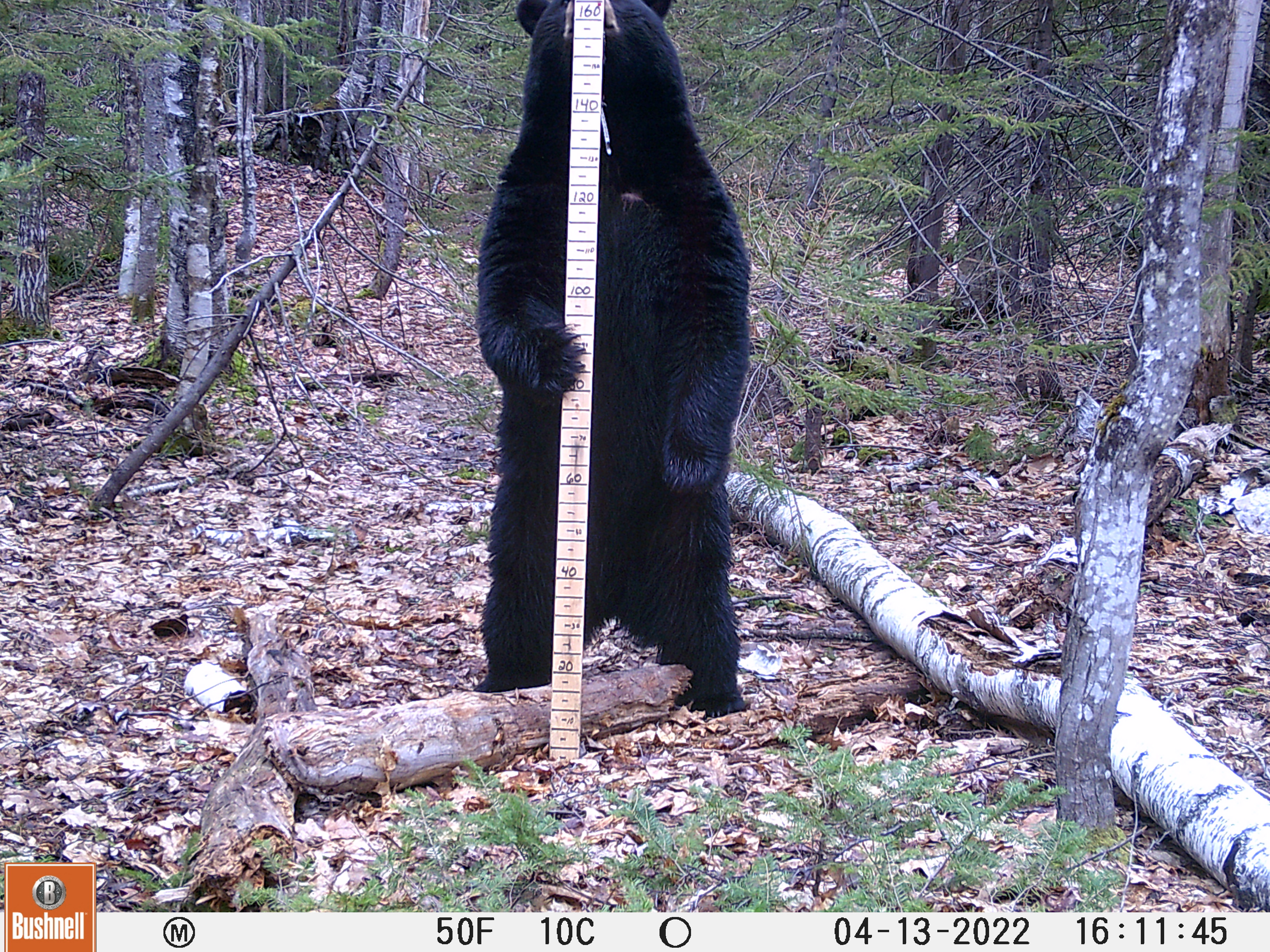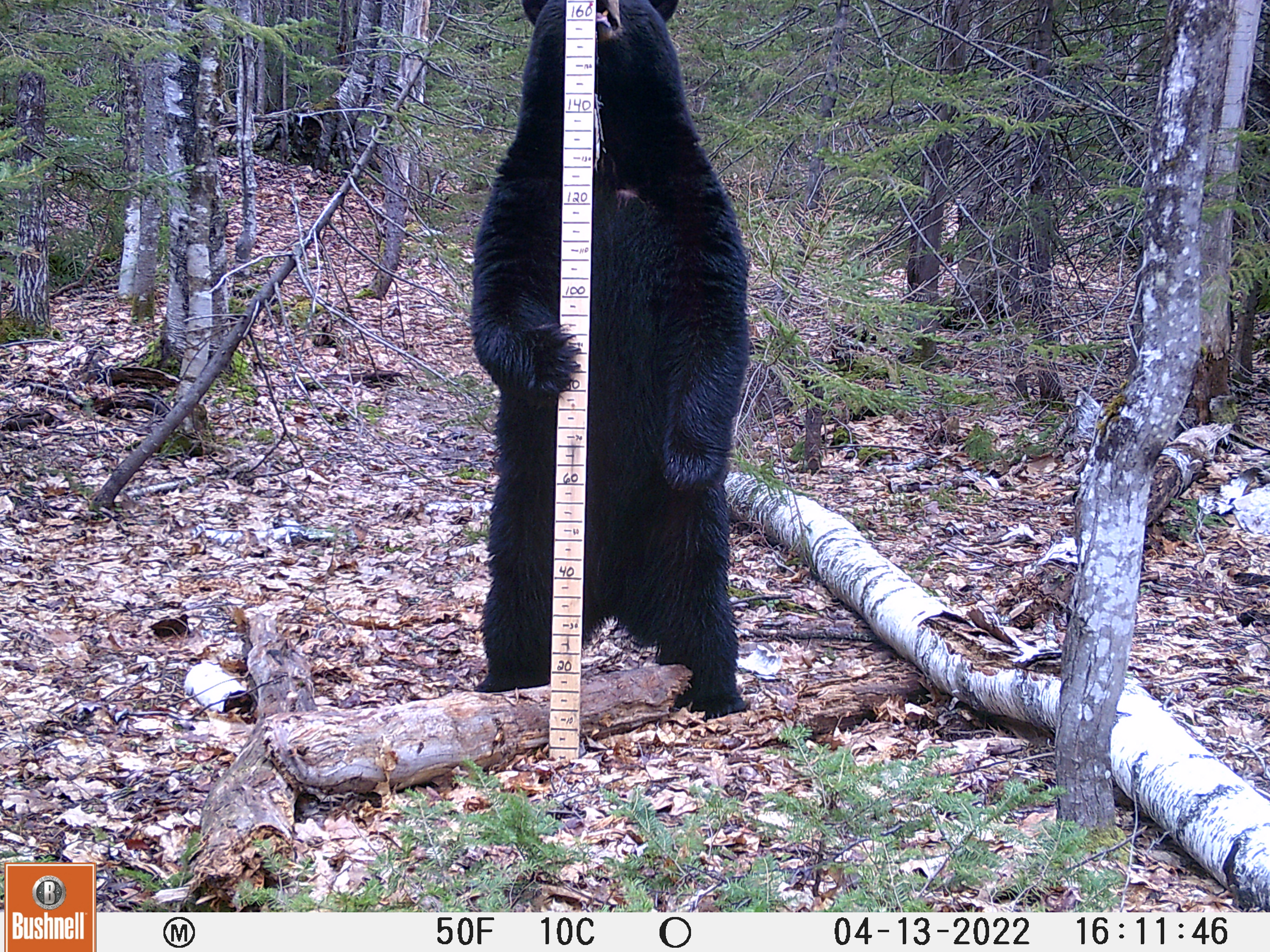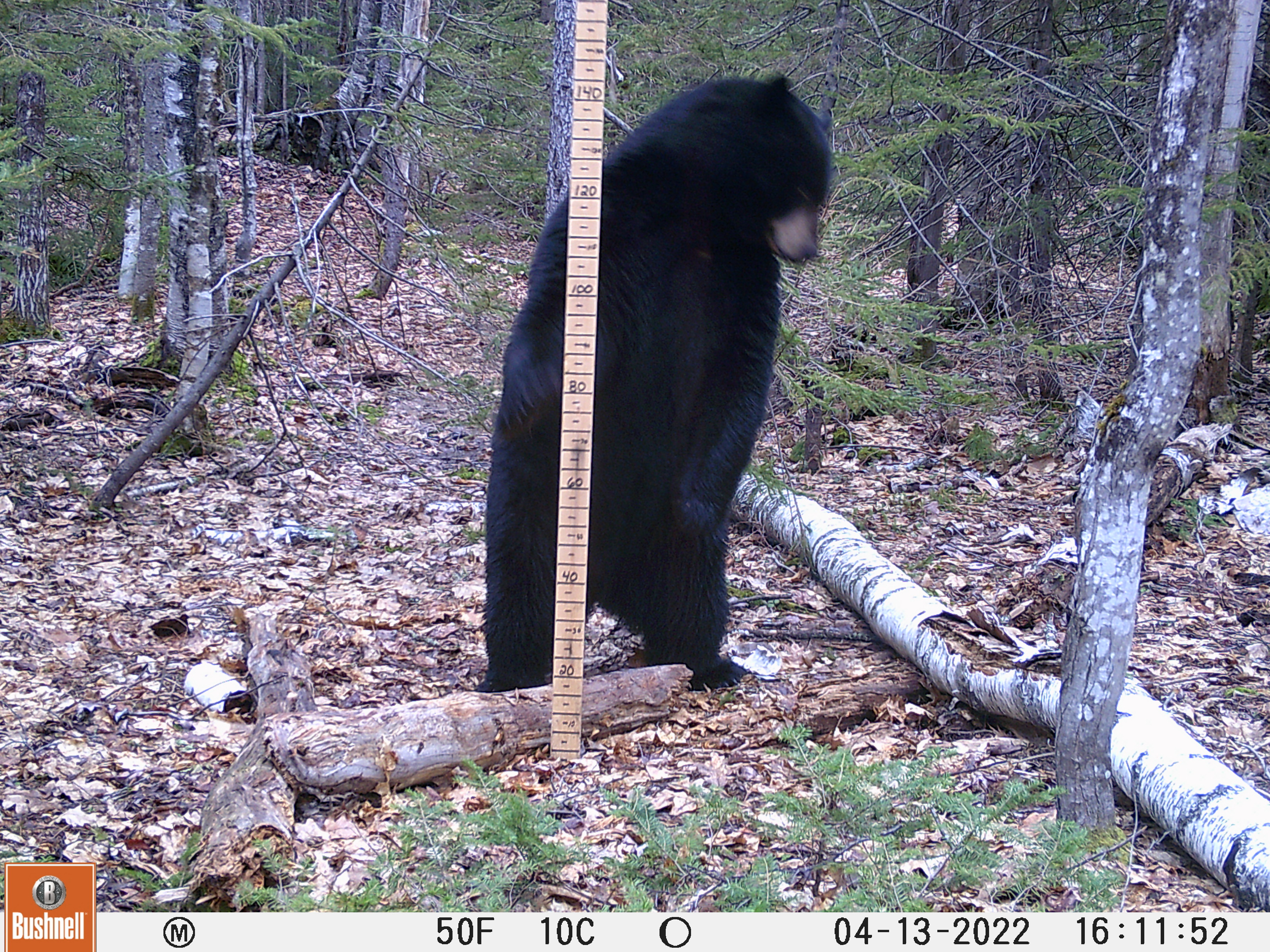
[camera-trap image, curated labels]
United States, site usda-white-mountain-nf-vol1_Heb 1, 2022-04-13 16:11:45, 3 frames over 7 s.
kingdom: Animalia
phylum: Chordata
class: Mammalia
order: Carnivora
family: Ursidae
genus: Ursus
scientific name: Ursus americanus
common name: black bear